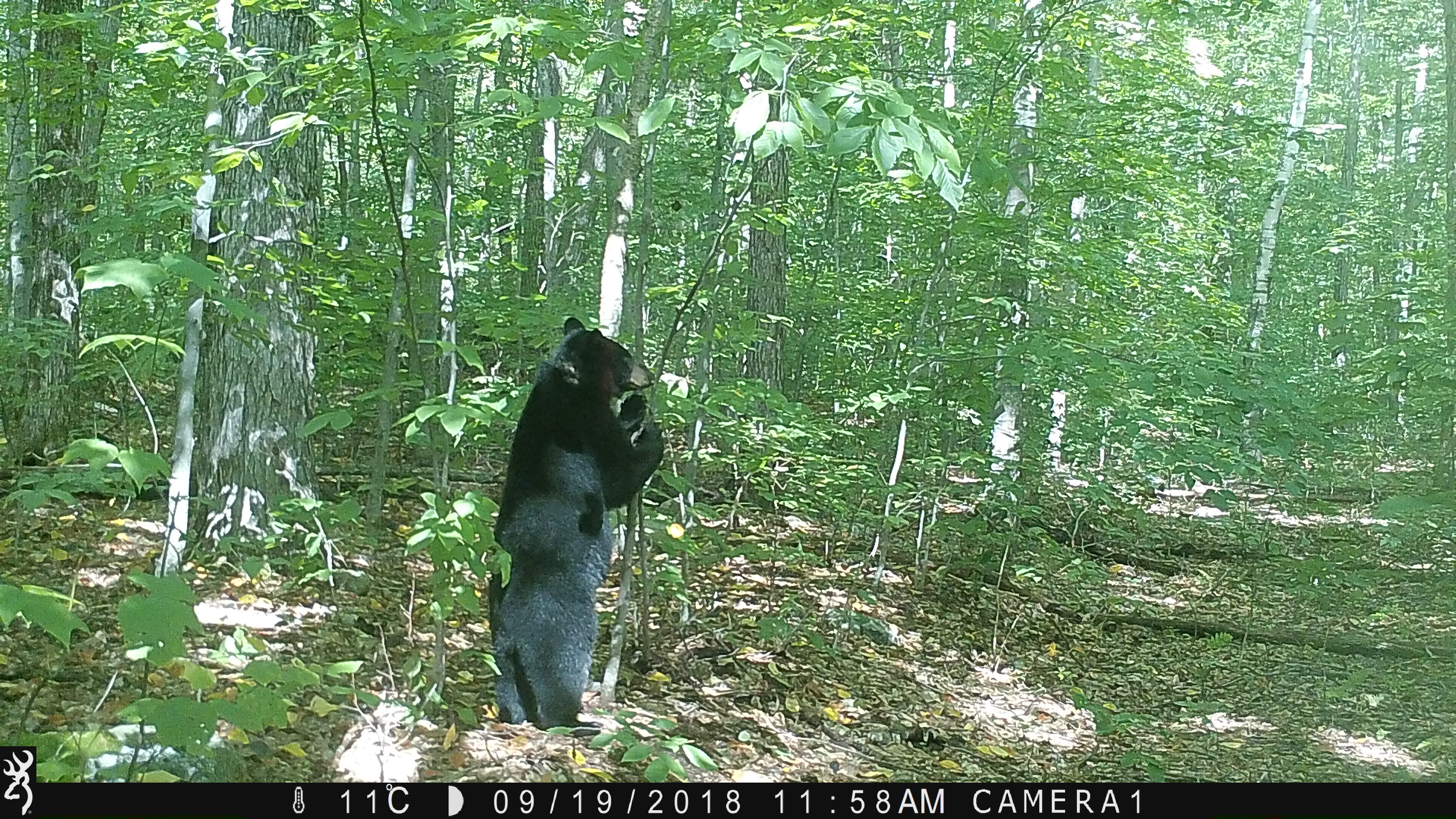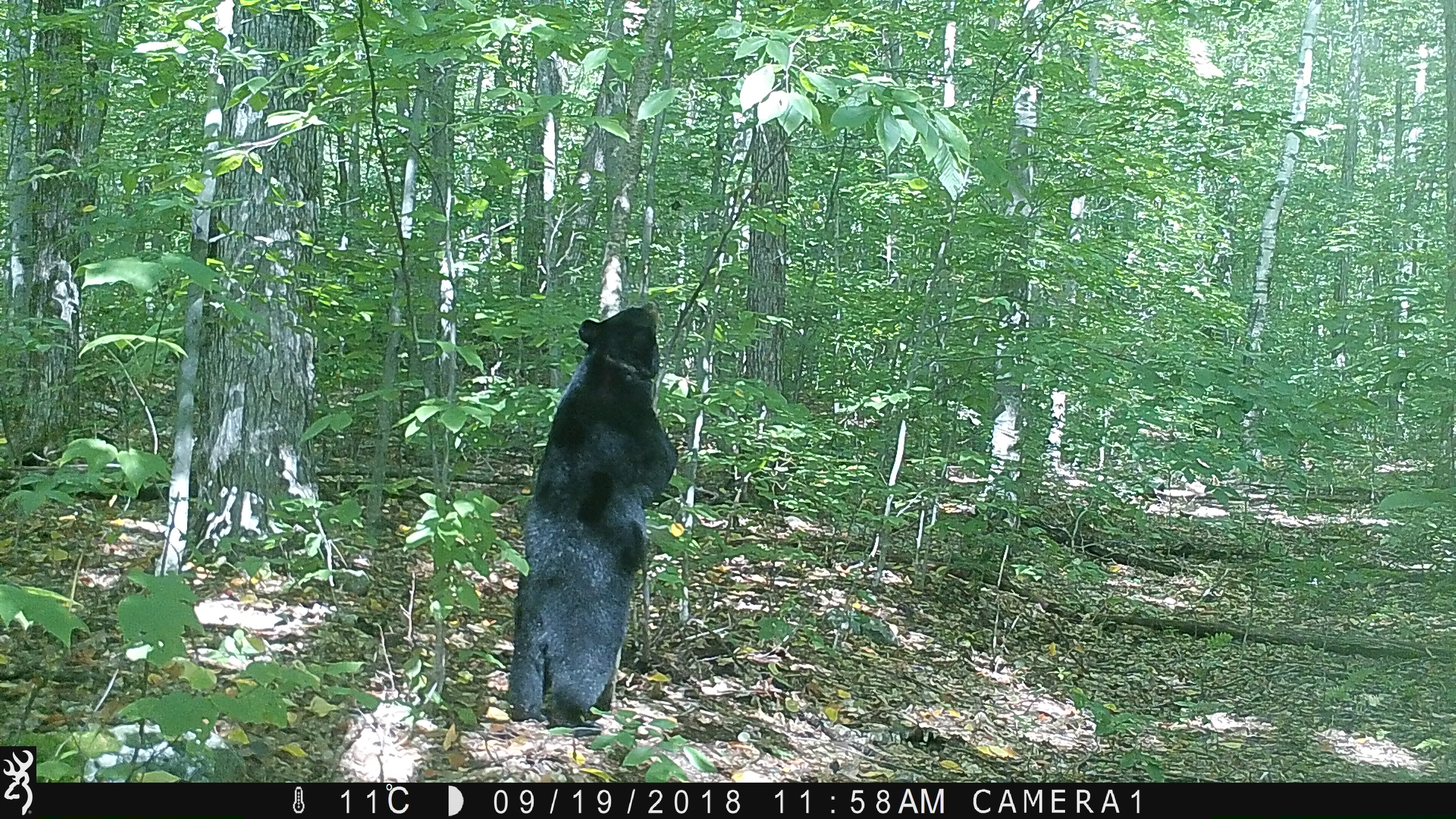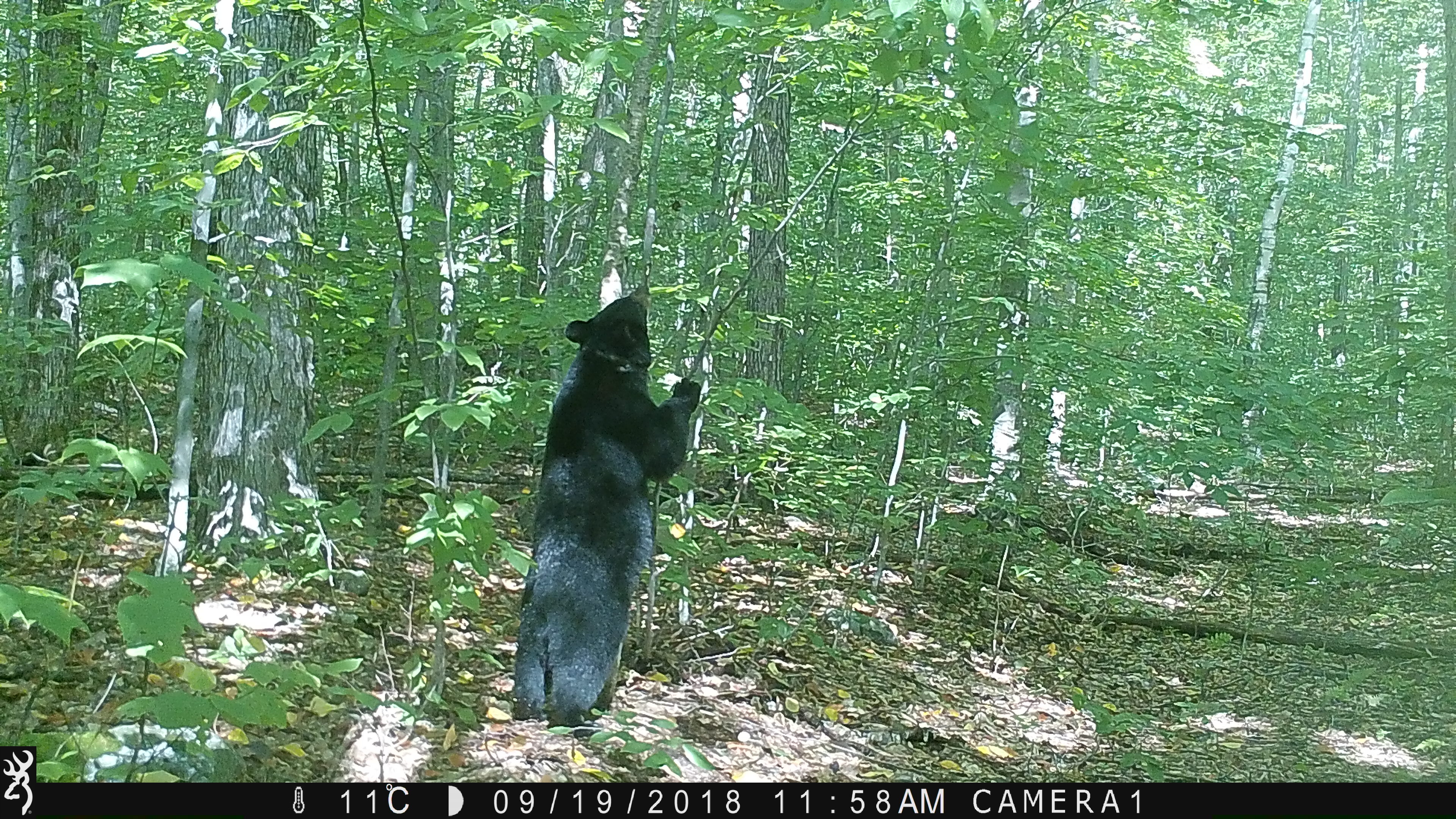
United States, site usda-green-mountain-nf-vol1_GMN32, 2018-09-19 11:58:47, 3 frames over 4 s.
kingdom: Animalia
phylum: Chordata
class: Mammalia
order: Carnivora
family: Ursidae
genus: Ursus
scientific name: Ursus americanus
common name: black bear